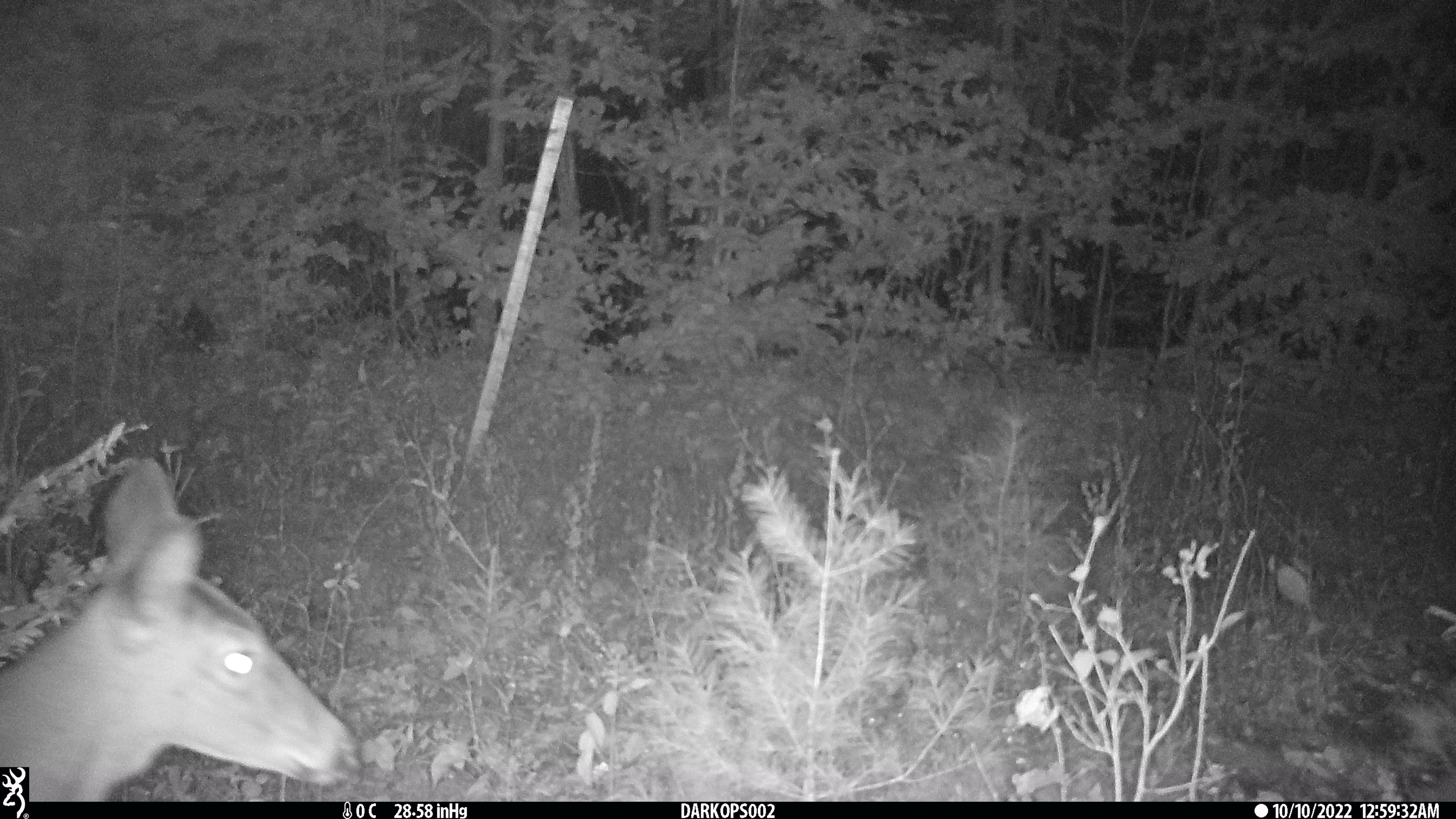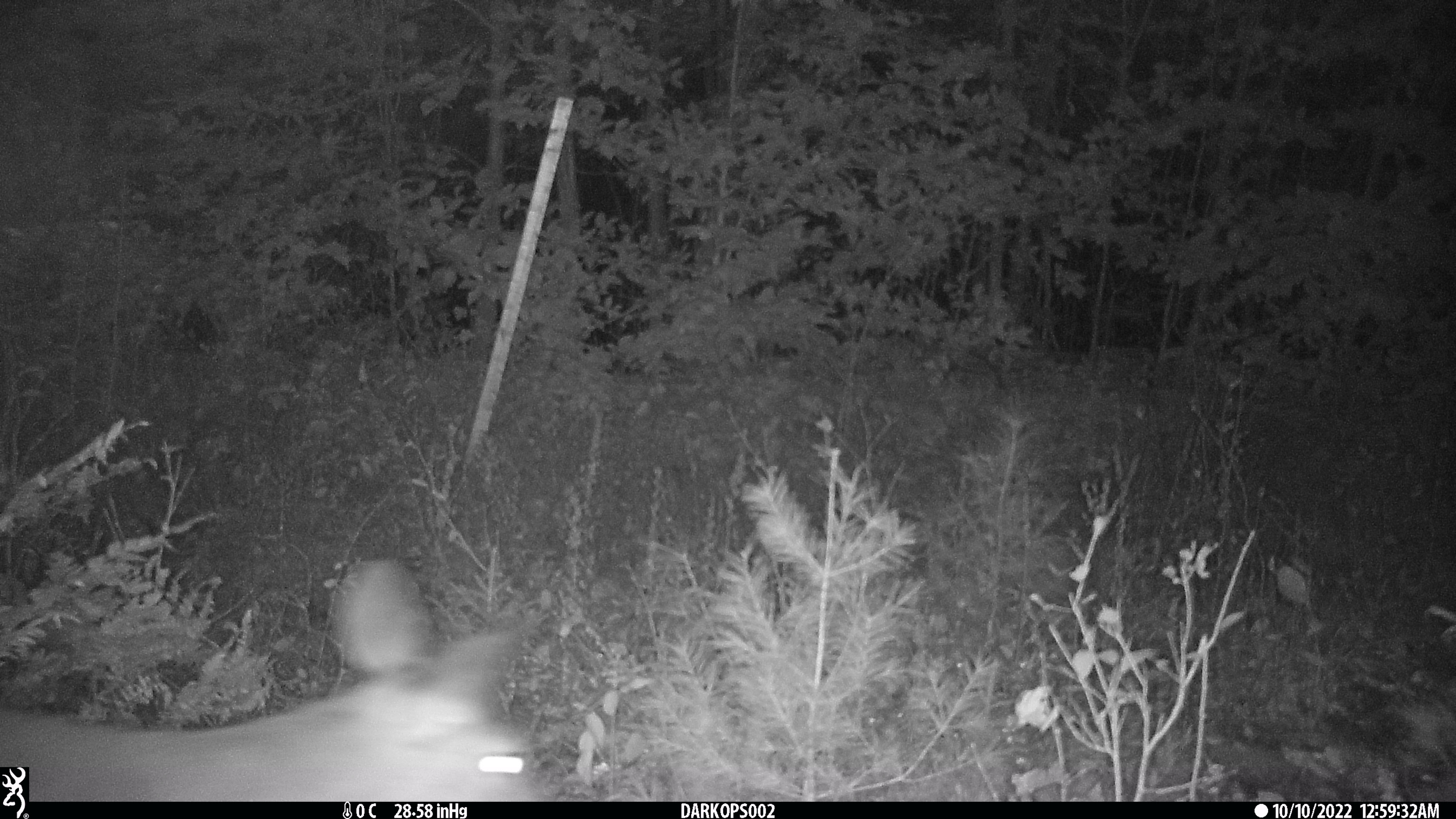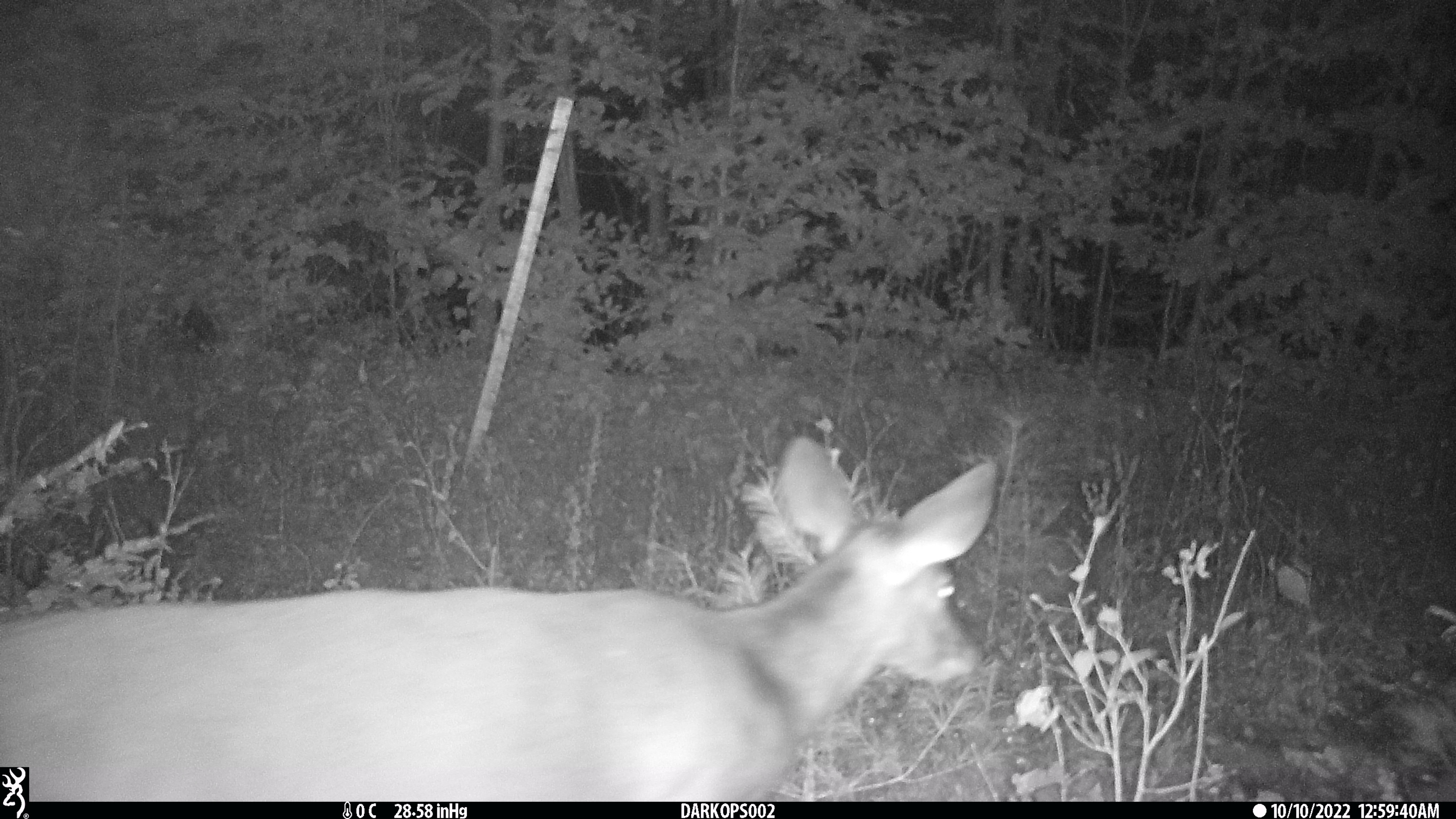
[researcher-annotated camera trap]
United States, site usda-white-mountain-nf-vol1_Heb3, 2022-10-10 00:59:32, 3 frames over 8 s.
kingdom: Animalia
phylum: Chordata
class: Mammalia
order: Artiodactyla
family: Cervidae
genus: Odocoileus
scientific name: Odocoileus virginianus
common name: white-tailed deer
White-tailed deer (Odocoileus virginianus).